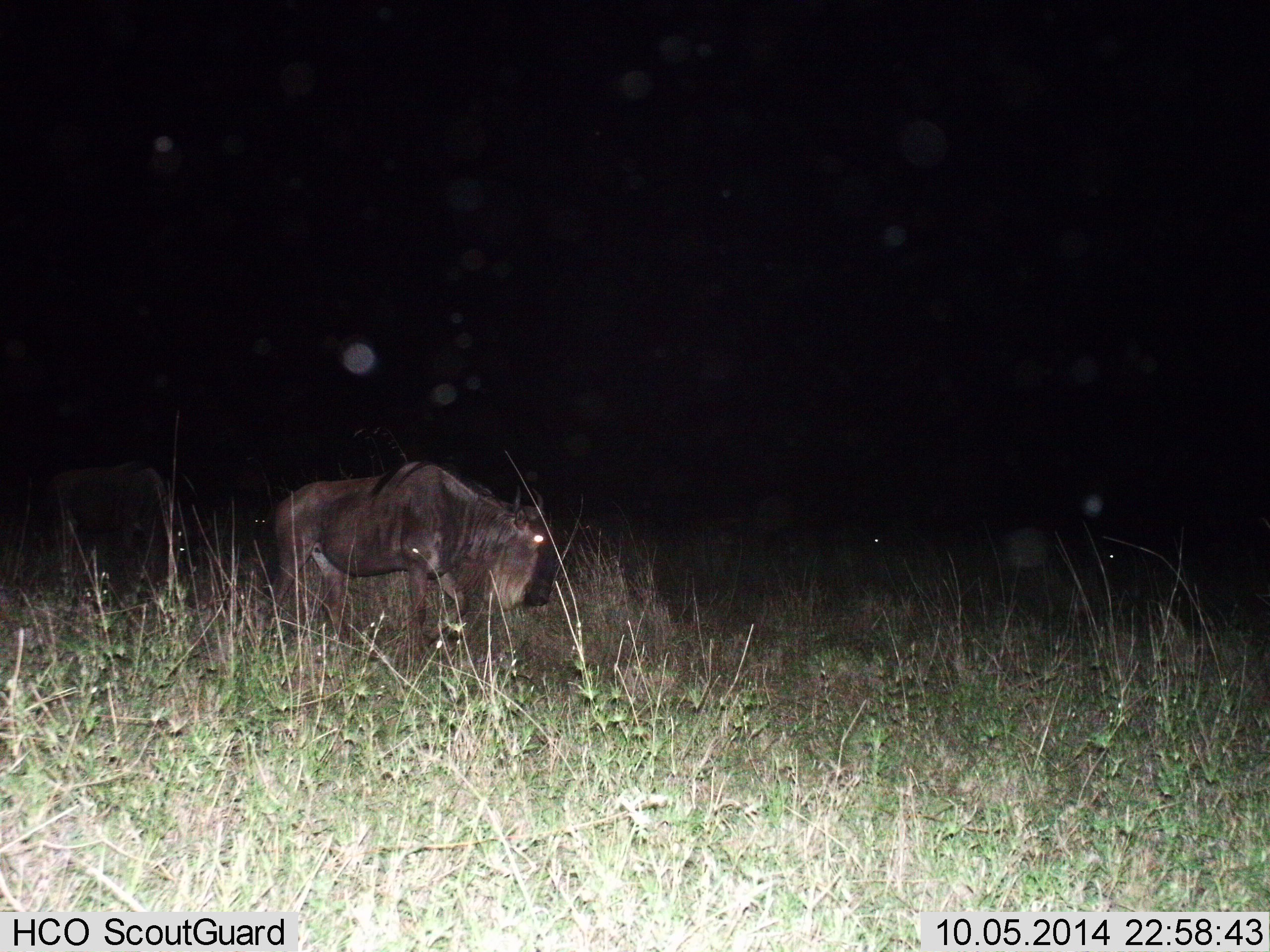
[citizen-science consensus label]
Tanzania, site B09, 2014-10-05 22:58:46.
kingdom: Animalia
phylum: Chordata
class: Mammalia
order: Artiodactyla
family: Bovidae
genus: Connochaetes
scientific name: Connochaetes taurinus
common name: blue wildebeest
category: wildebeest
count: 2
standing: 60%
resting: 10%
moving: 30%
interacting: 0%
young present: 10%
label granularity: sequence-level